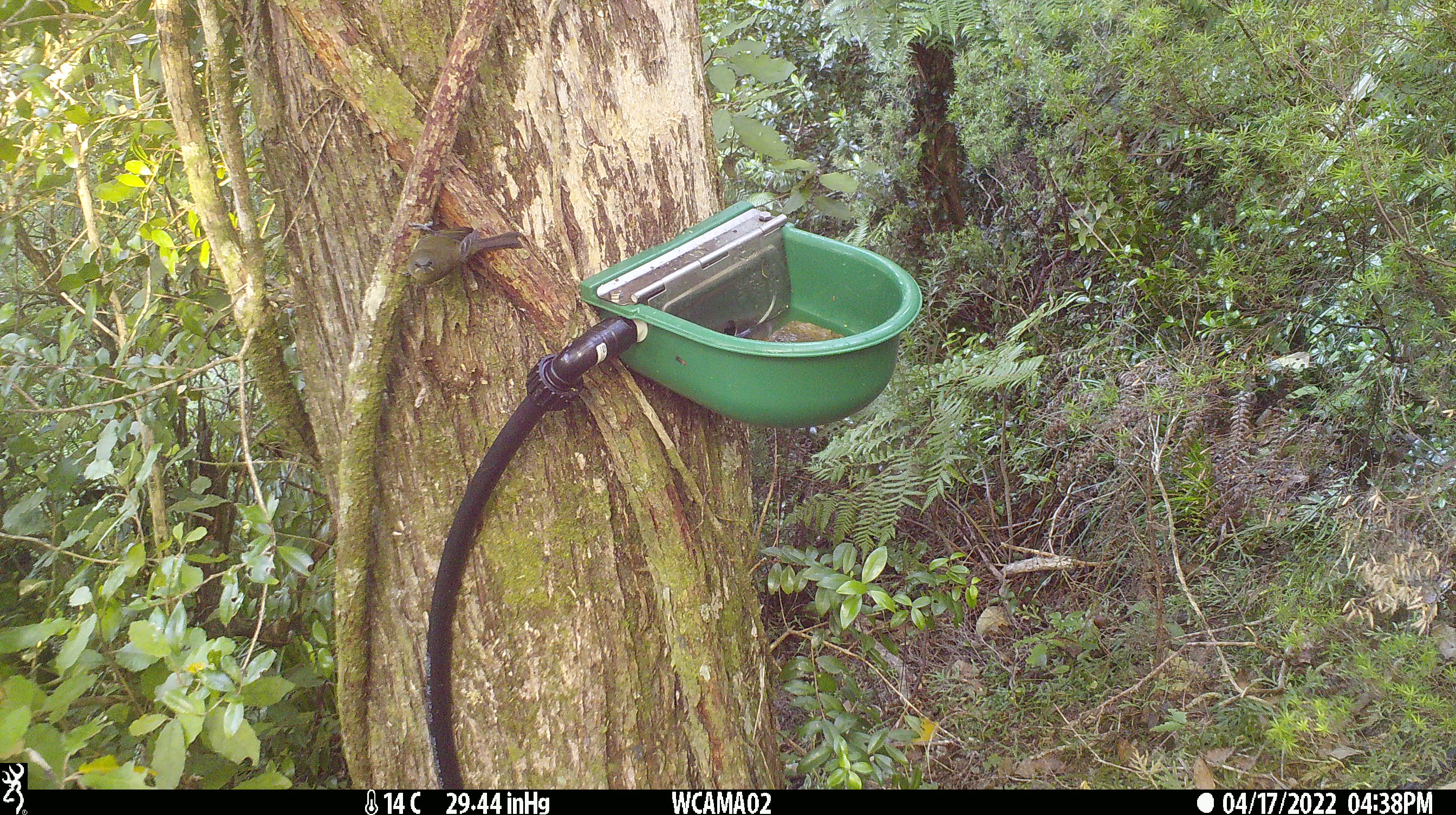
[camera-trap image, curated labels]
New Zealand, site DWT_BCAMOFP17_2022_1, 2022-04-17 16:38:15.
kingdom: Animalia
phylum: Chordata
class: Aves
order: Passeriformes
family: Meliphagidae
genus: Anthornis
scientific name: Anthornis melanura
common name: new zealand bellbird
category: bellbird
Bellbird (new zealand bellbird) (Anthornis melanura).